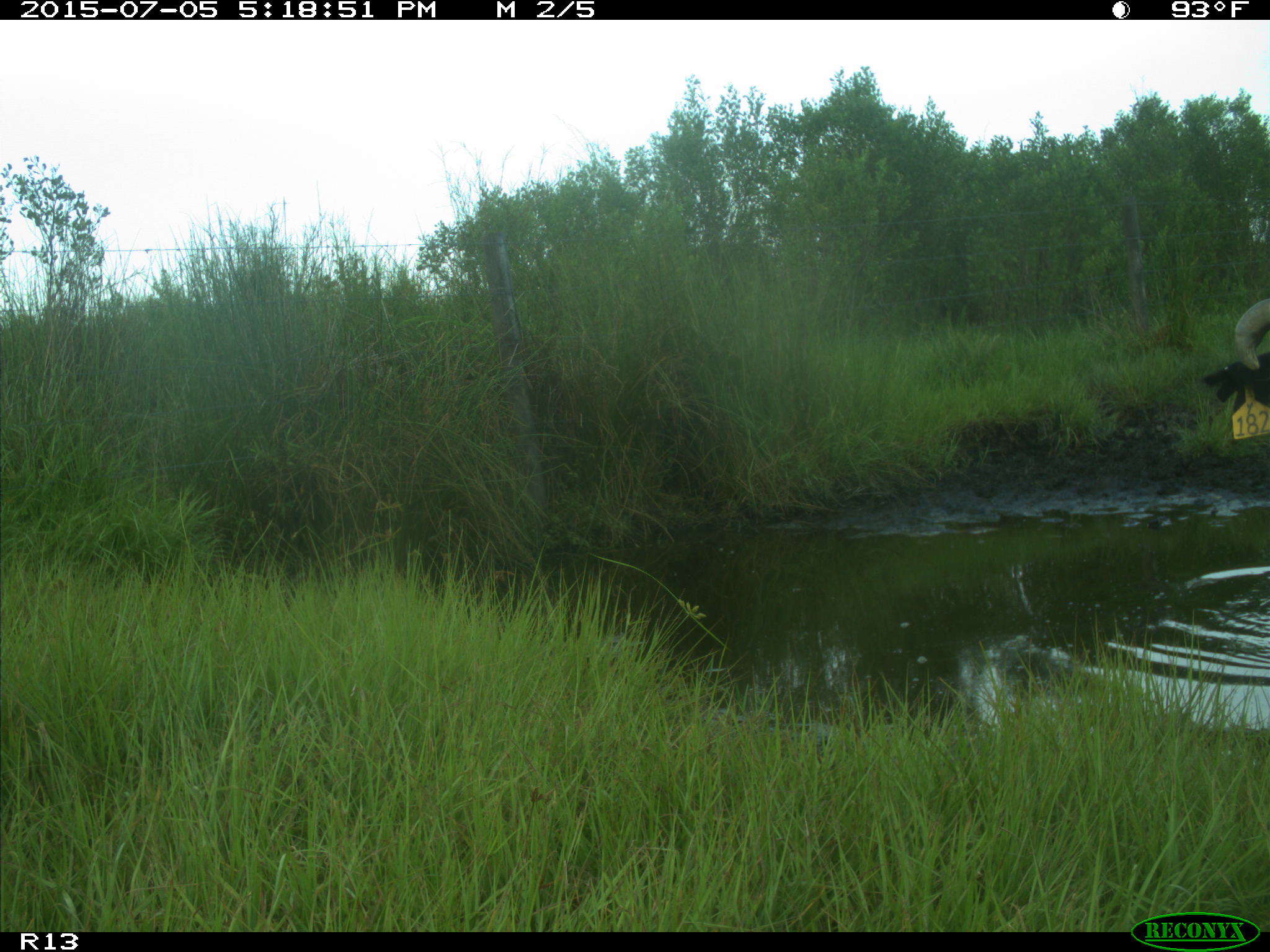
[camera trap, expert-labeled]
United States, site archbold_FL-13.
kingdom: Animalia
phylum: Chordata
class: Mammalia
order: Artiodactyla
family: Bovidae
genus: Bos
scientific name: Bos taurus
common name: domestic cow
Bos taurus (domestic cow).